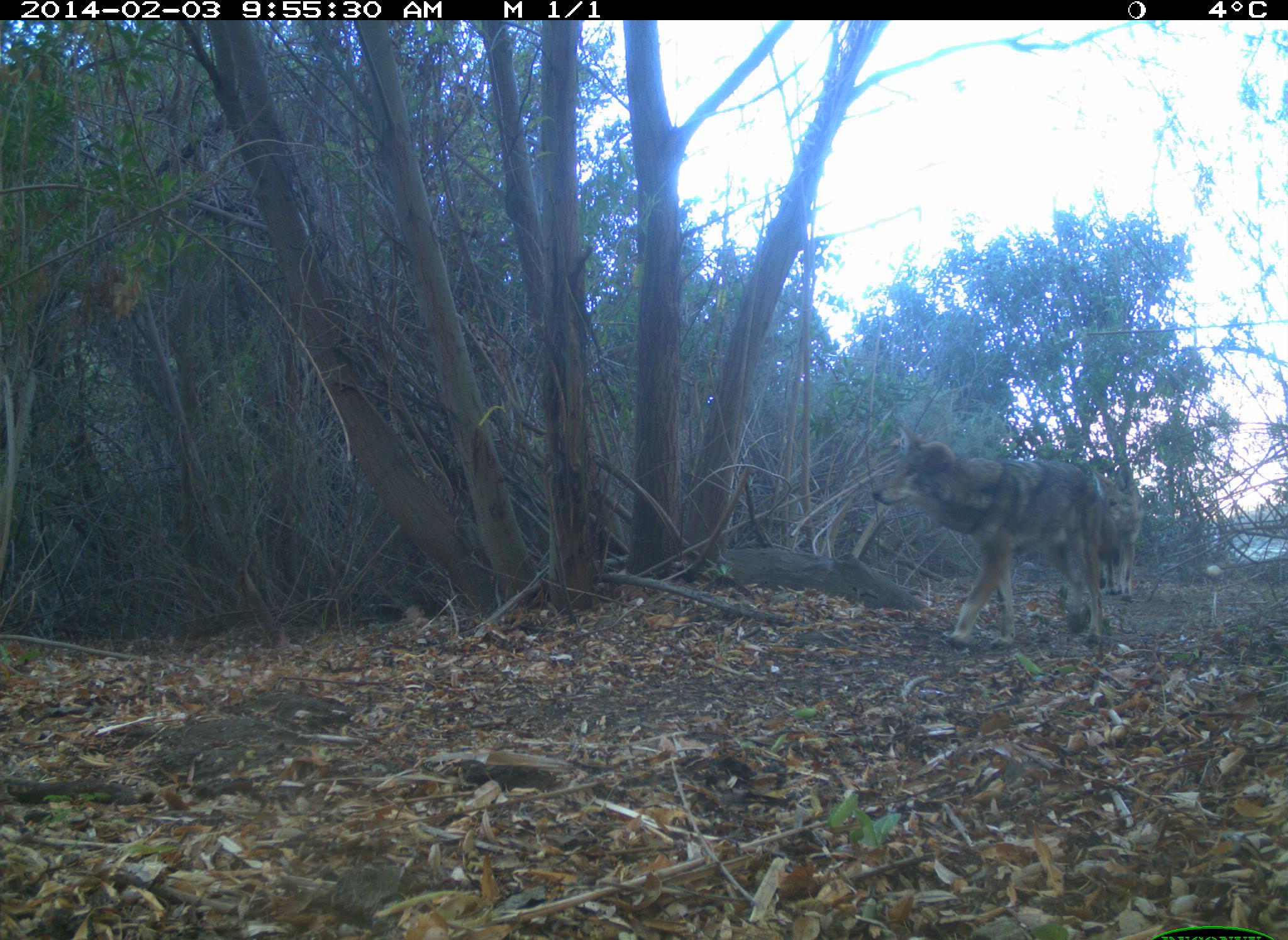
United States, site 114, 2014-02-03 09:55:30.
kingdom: Animalia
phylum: Chordata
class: Mammalia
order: Carnivora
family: Canidae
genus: Canis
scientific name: Canis latrans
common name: coyote